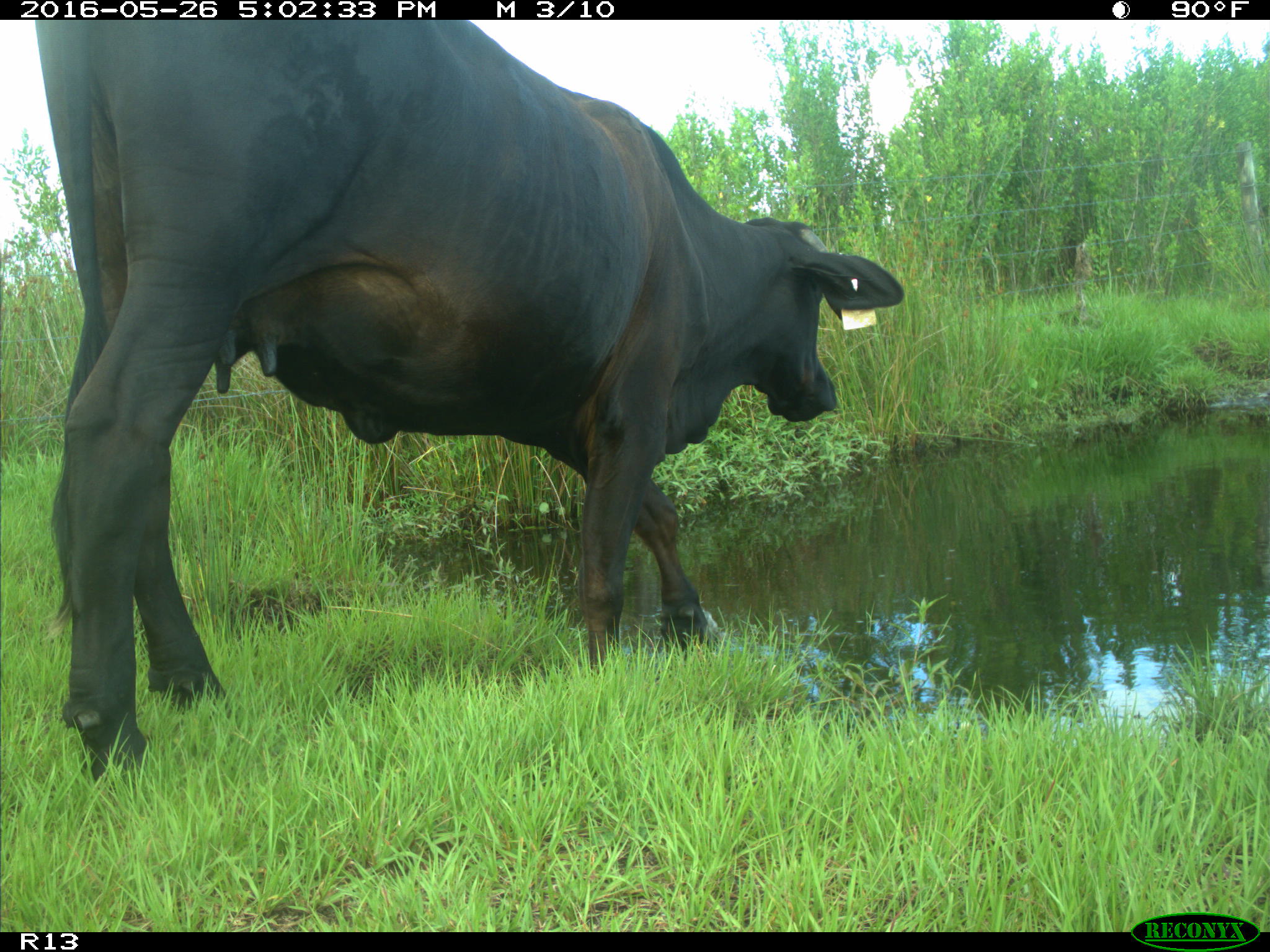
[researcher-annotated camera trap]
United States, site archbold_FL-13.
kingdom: Animalia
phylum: Chordata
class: Mammalia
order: Artiodactyla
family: Bovidae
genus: Bos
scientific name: Bos taurus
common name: domestic cow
Bos taurus (domestic cow).